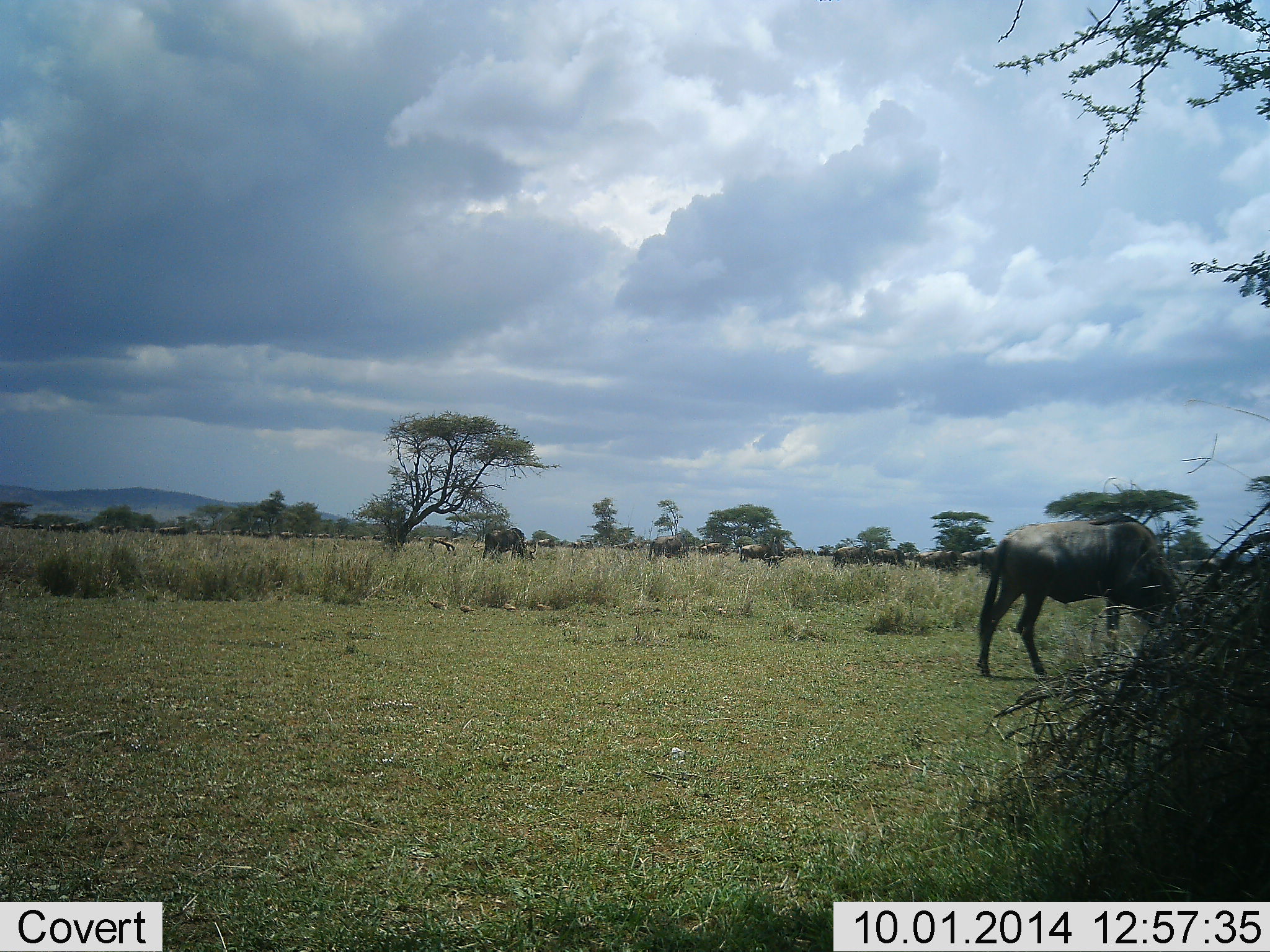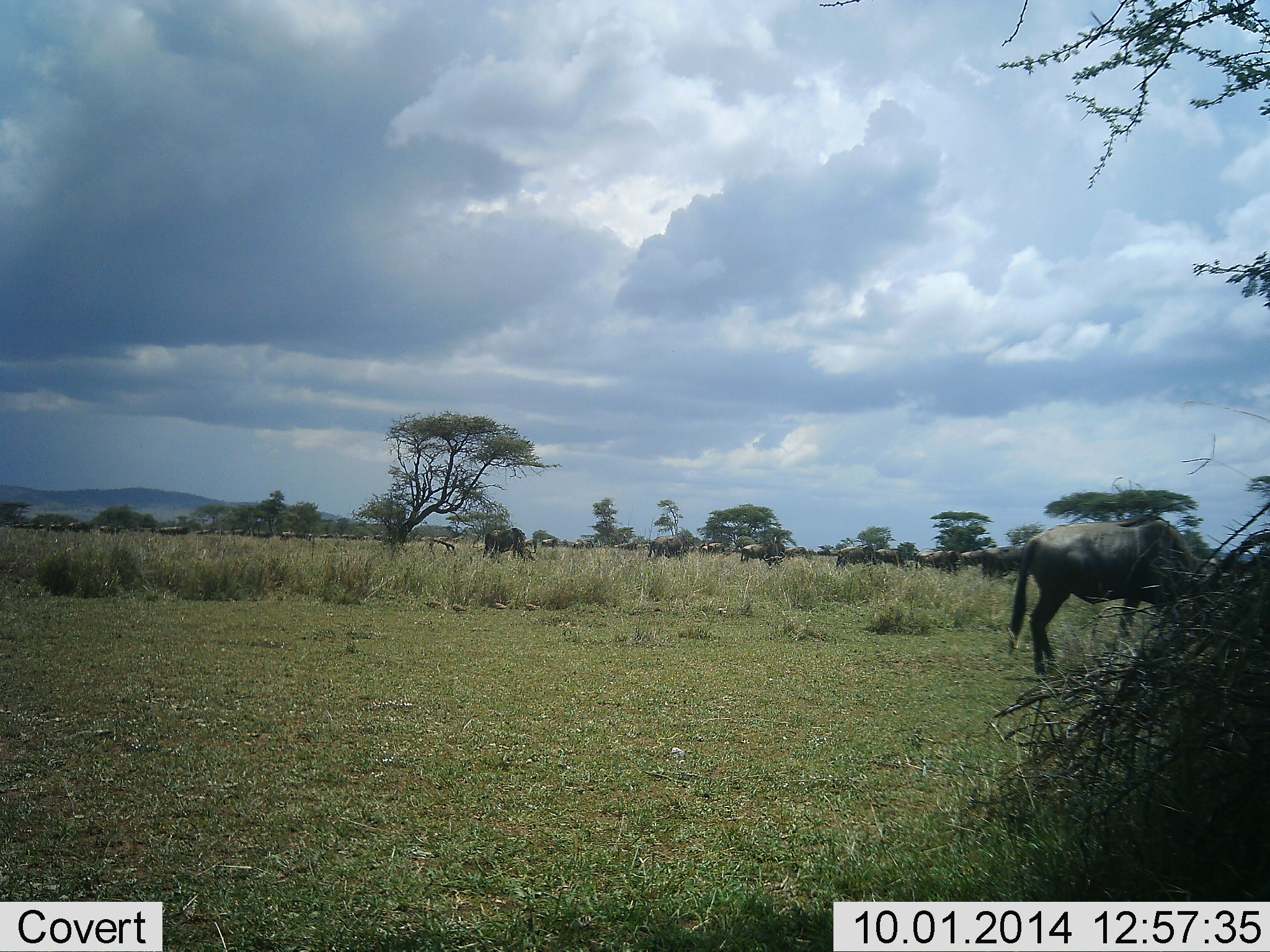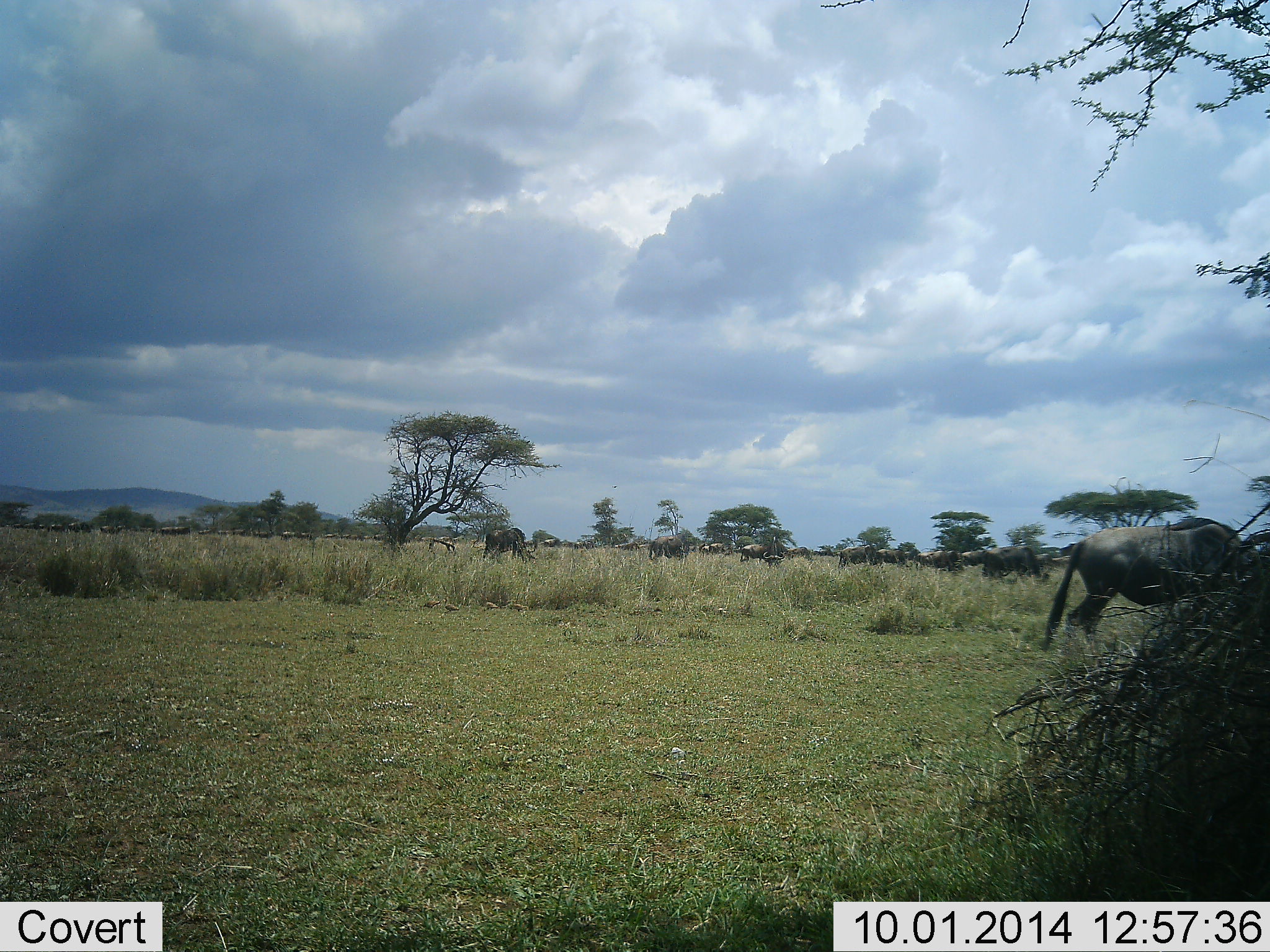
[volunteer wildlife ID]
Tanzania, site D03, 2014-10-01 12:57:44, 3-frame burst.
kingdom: Animalia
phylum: Chordata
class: Mammalia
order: Artiodactyla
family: Bovidae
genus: Connochaetes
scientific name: Connochaetes taurinus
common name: blue wildebeest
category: wildebeest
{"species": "wildebeest (blue wildebeest) (Connochaetes taurinus)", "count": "11-50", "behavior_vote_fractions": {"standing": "31%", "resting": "0%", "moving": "38%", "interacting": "0%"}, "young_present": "0%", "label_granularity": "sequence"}